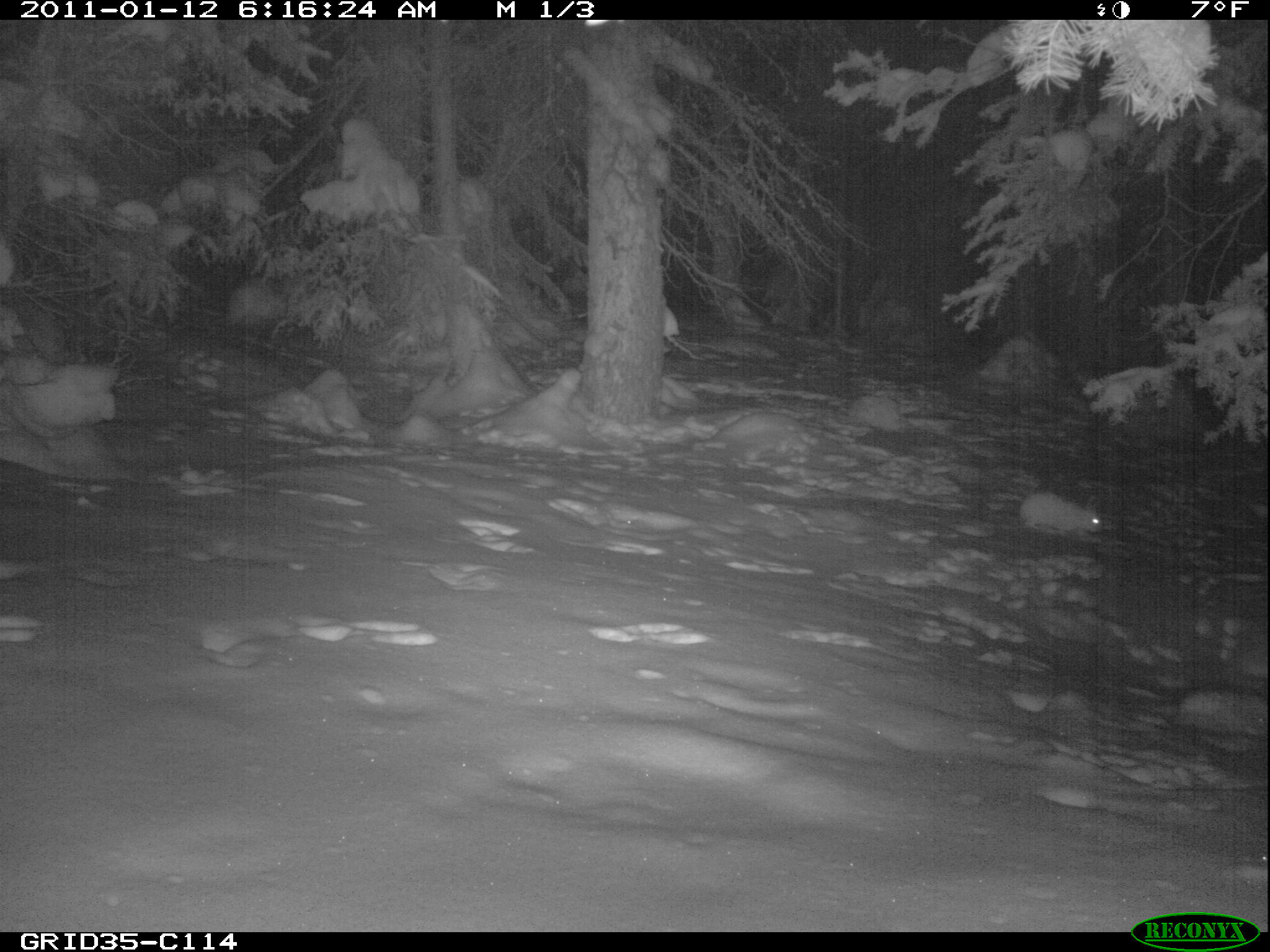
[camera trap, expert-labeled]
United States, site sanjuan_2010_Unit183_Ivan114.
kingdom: Animalia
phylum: Chordata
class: Mammalia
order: Lagomorpha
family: Leporidae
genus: Lepus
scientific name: Lepus americanus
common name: snowshoe hare